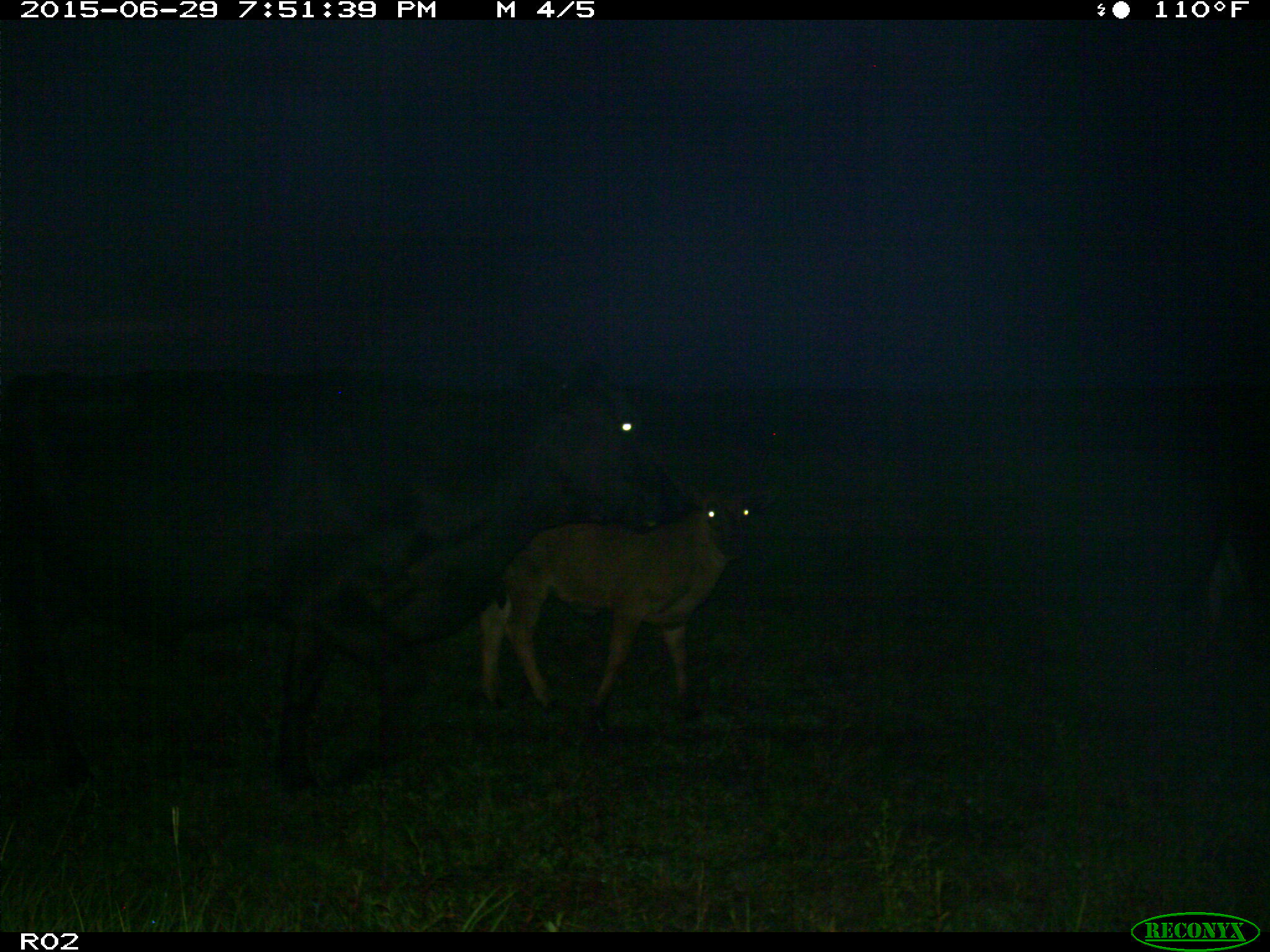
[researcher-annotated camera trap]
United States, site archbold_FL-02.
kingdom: Animalia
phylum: Chordata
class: Mammalia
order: Artiodactyla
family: Bovidae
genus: Bos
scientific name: Bos taurus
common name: domestic cow